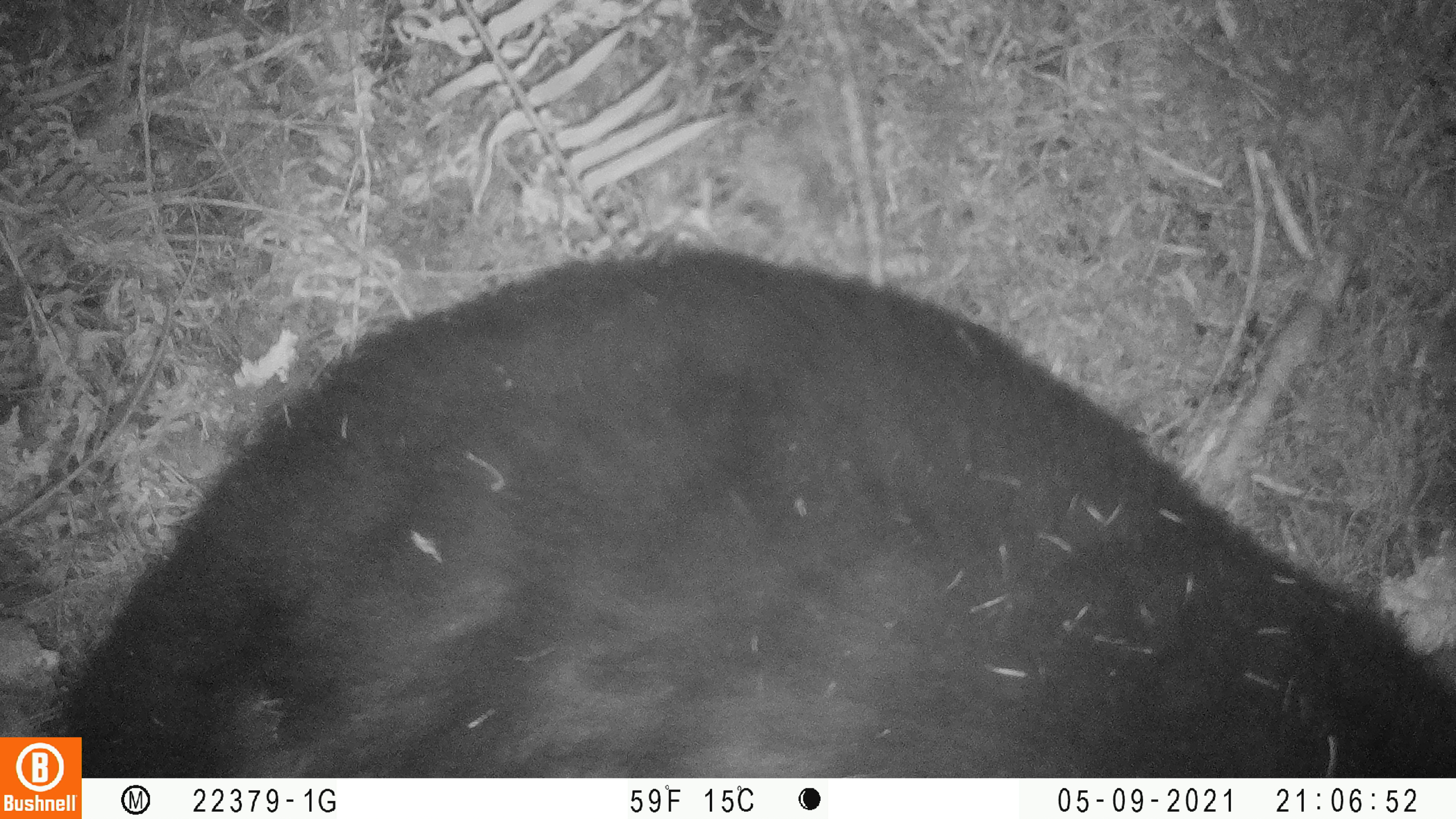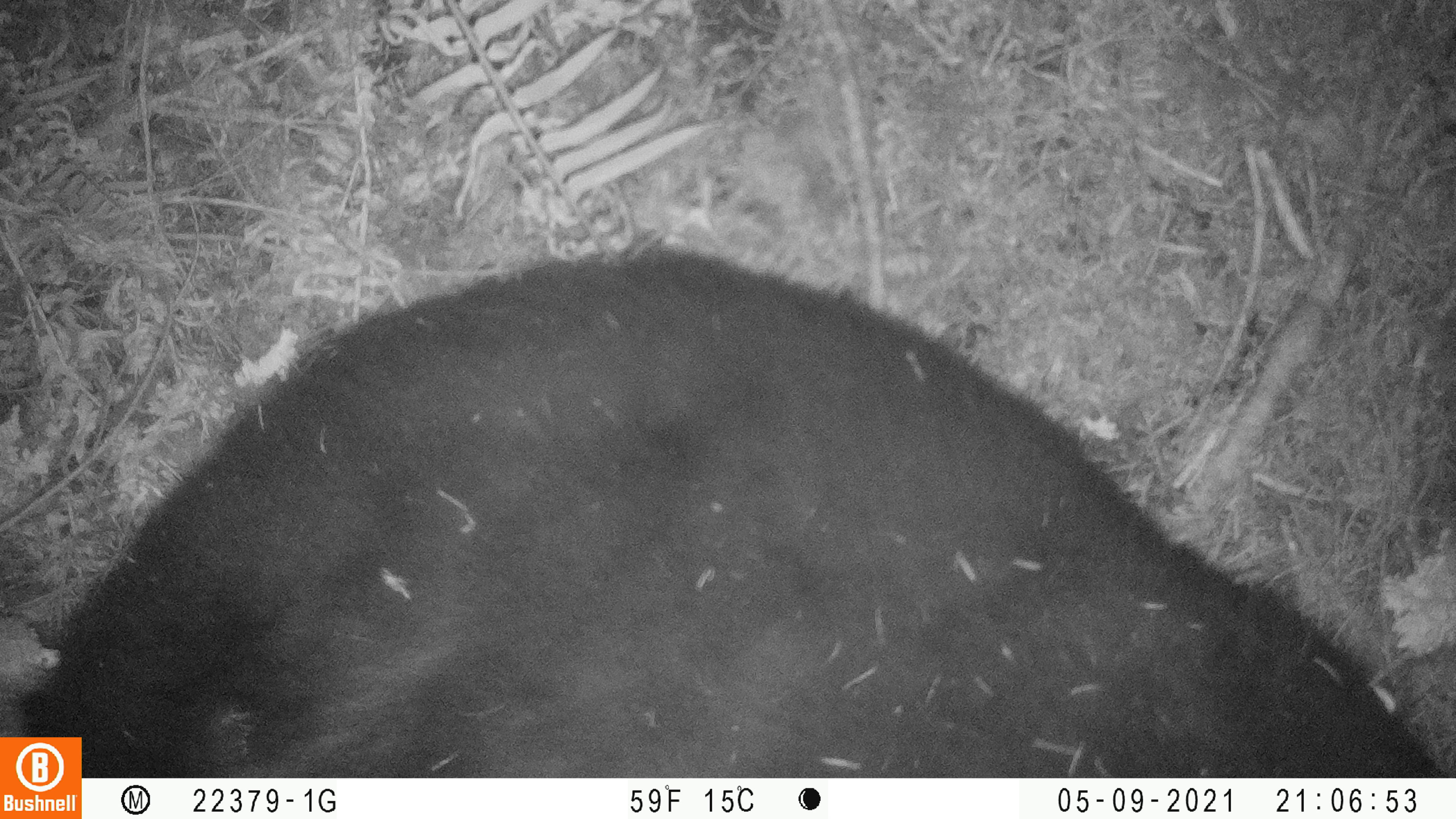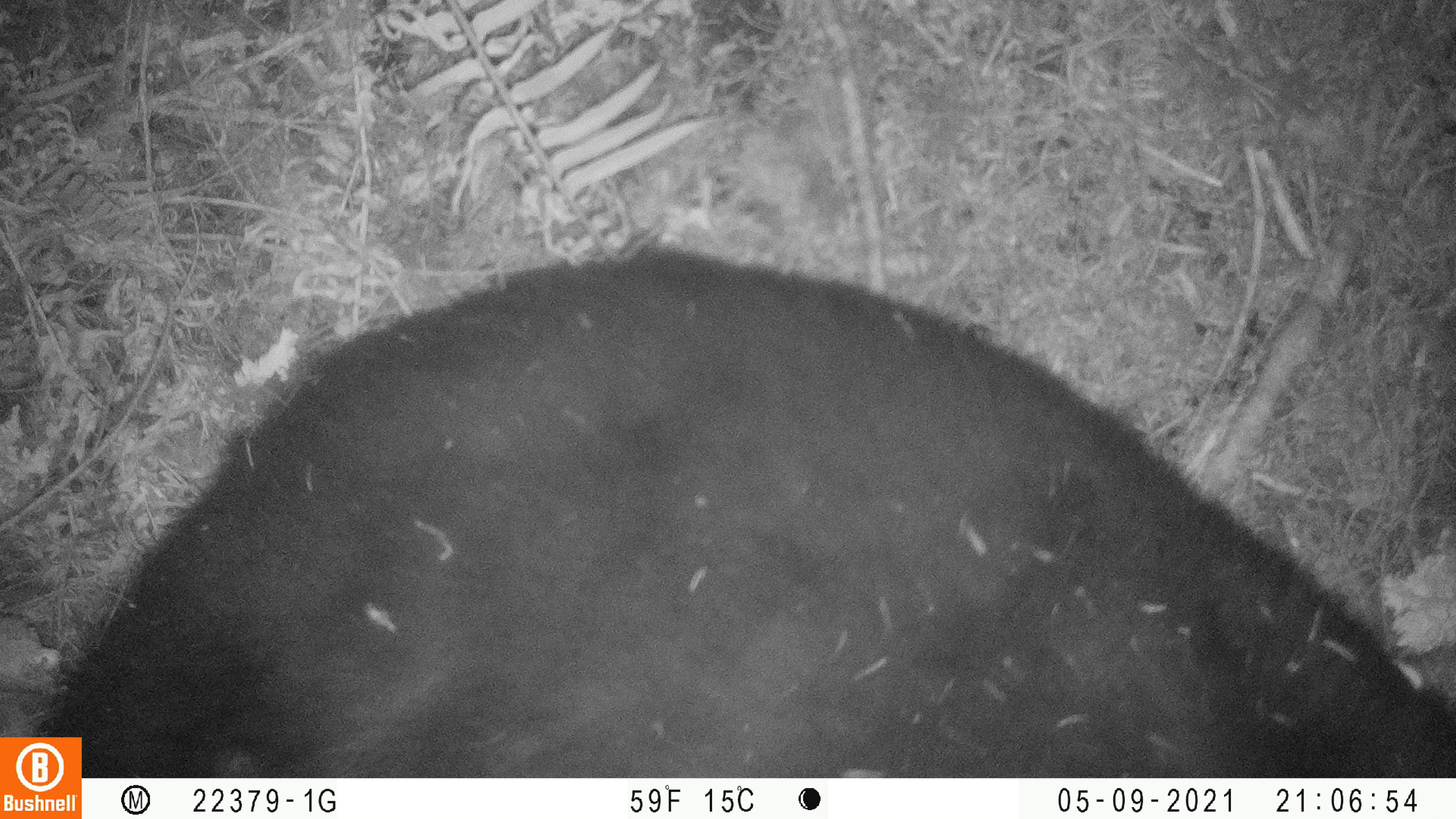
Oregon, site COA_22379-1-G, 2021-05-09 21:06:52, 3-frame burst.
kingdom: Animalia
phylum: Chordata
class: Mammalia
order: Carnivora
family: Ursidae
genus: Ursus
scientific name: Ursus americanus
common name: american black bear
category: black bear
Black bear (american black bear) (Ursus americanus).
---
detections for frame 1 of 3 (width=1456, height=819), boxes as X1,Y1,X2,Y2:
black bear: 83,234,1455,776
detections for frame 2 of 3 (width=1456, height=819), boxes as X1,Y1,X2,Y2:
black bear: 85,234,1453,776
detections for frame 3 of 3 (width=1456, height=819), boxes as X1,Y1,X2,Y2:
black bear: 84,219,1453,777